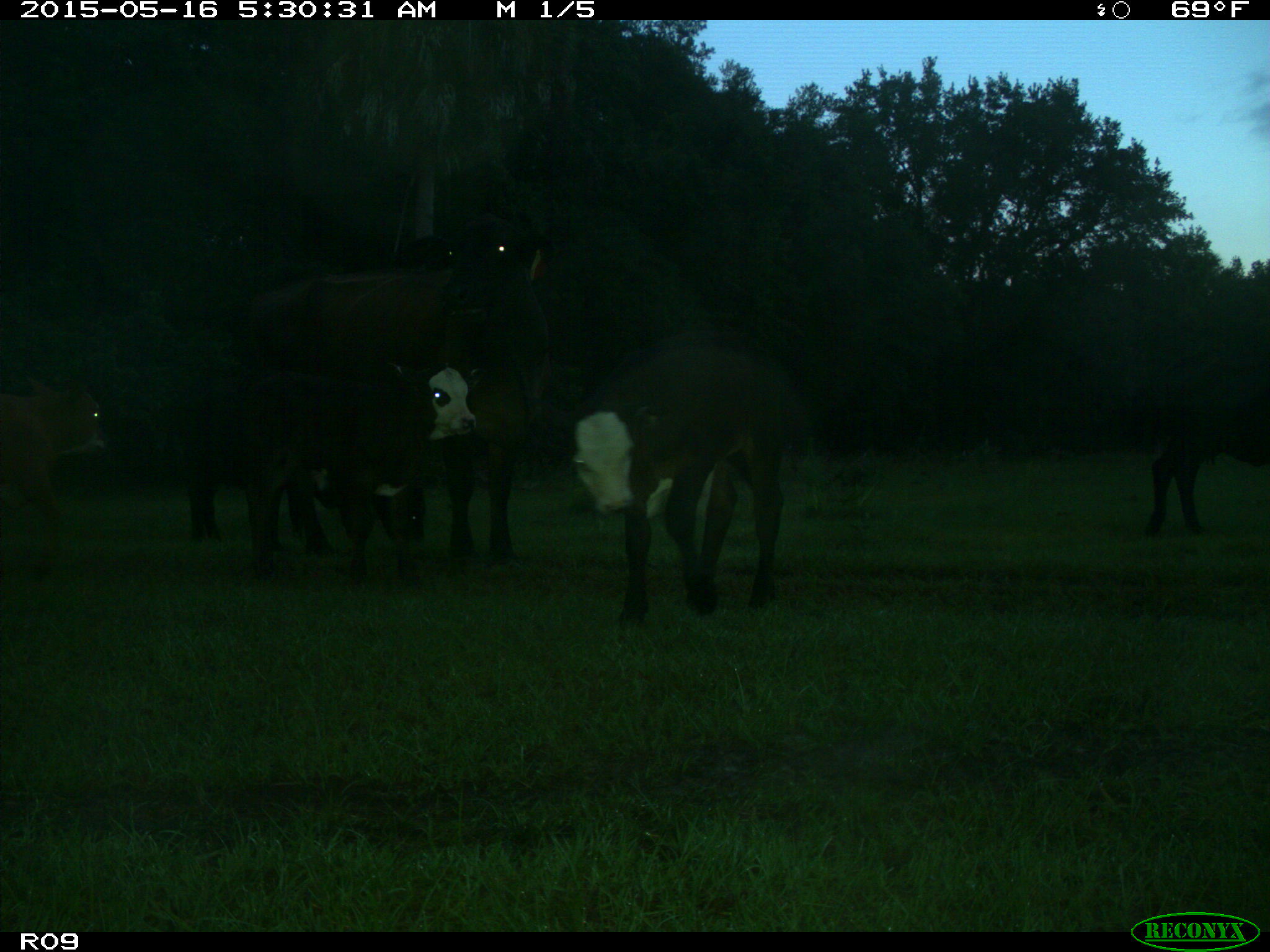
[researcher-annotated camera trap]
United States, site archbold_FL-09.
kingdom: Animalia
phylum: Chordata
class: Mammalia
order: Artiodactyla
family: Bovidae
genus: Bos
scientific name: Bos taurus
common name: domestic cow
Bos taurus (domestic cow).